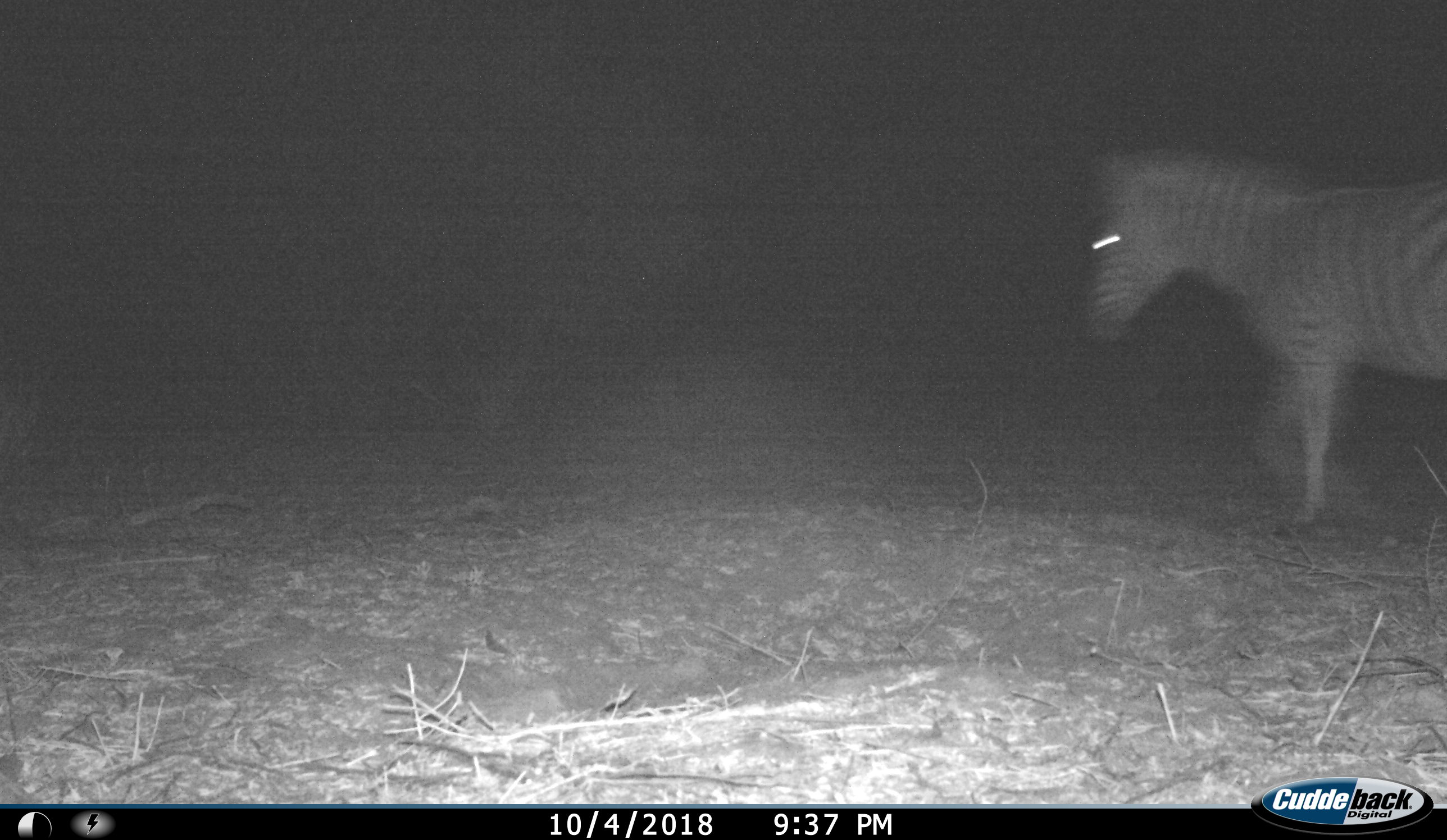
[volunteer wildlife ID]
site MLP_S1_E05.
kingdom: Animalia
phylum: Chordata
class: Mammalia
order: Perissodactyla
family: Equidae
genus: Equus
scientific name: Equus quagga burchellii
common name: burchell's zebra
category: zebraburchells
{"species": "zebraburchells (burchell's zebra) (Equus quagga burchellii)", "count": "1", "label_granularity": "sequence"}